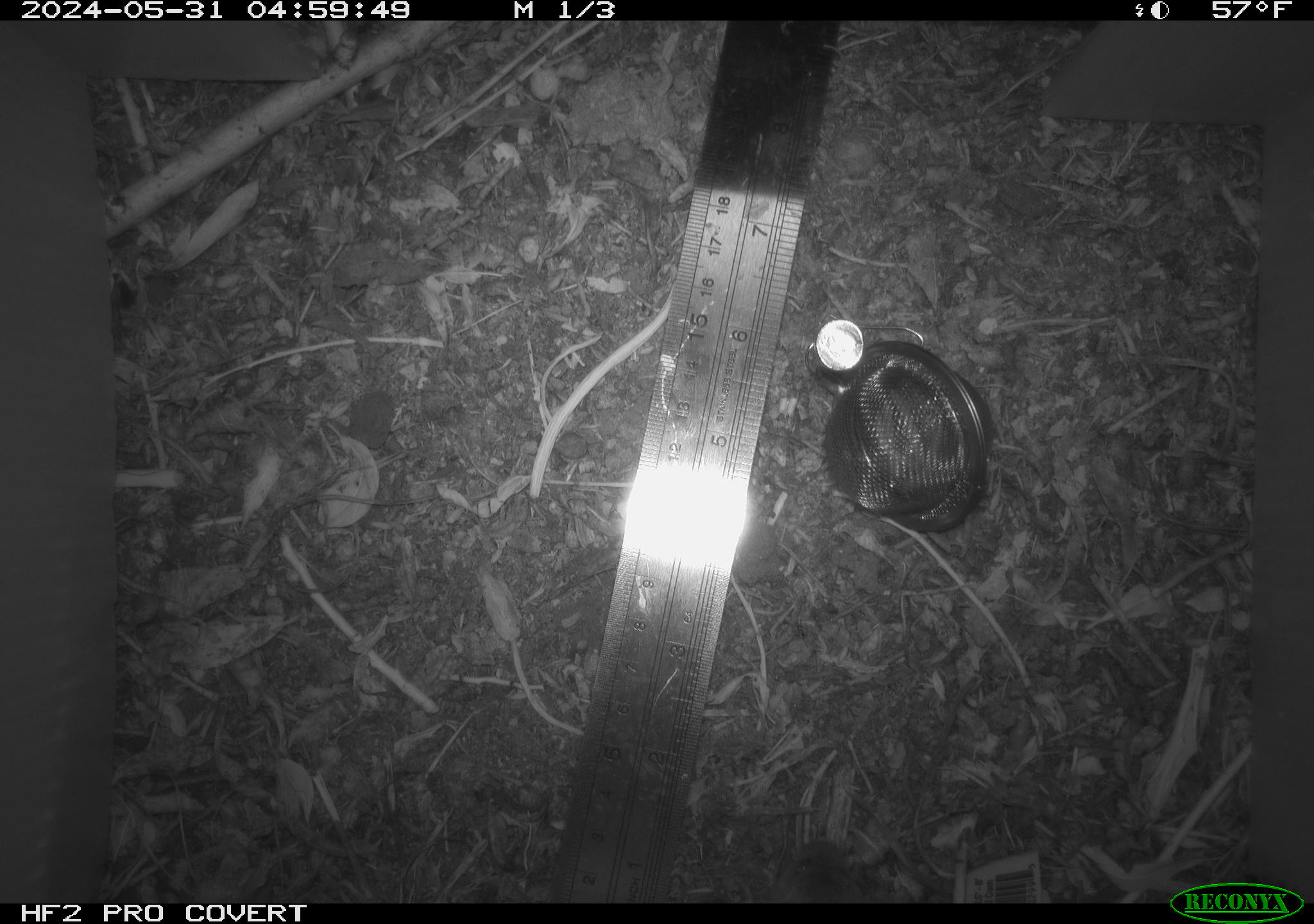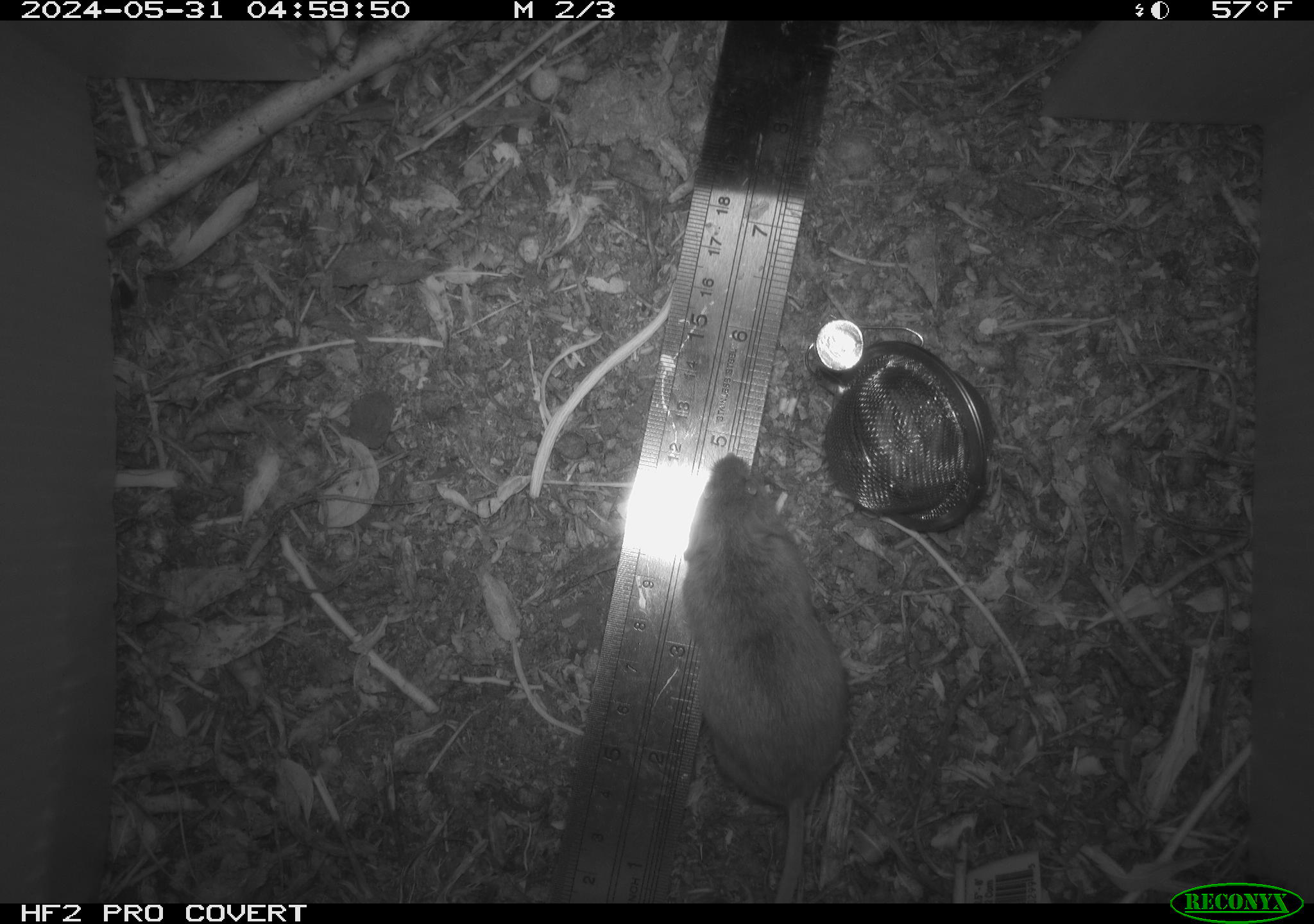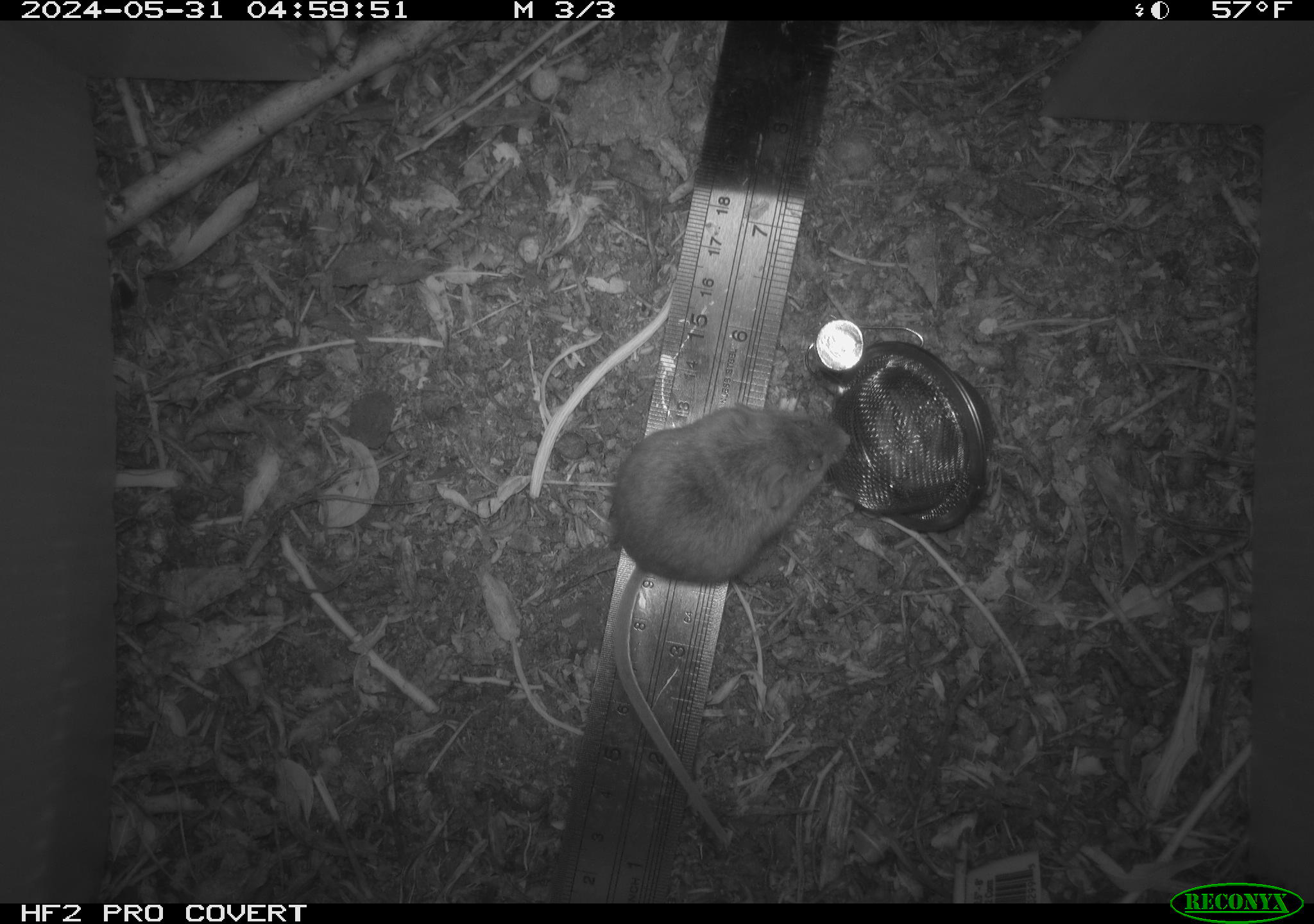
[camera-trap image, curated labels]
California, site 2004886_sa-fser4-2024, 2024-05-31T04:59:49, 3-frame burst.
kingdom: Animalia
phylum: Chordata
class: Mammalia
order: Rodentia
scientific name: Rodentia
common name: rodent